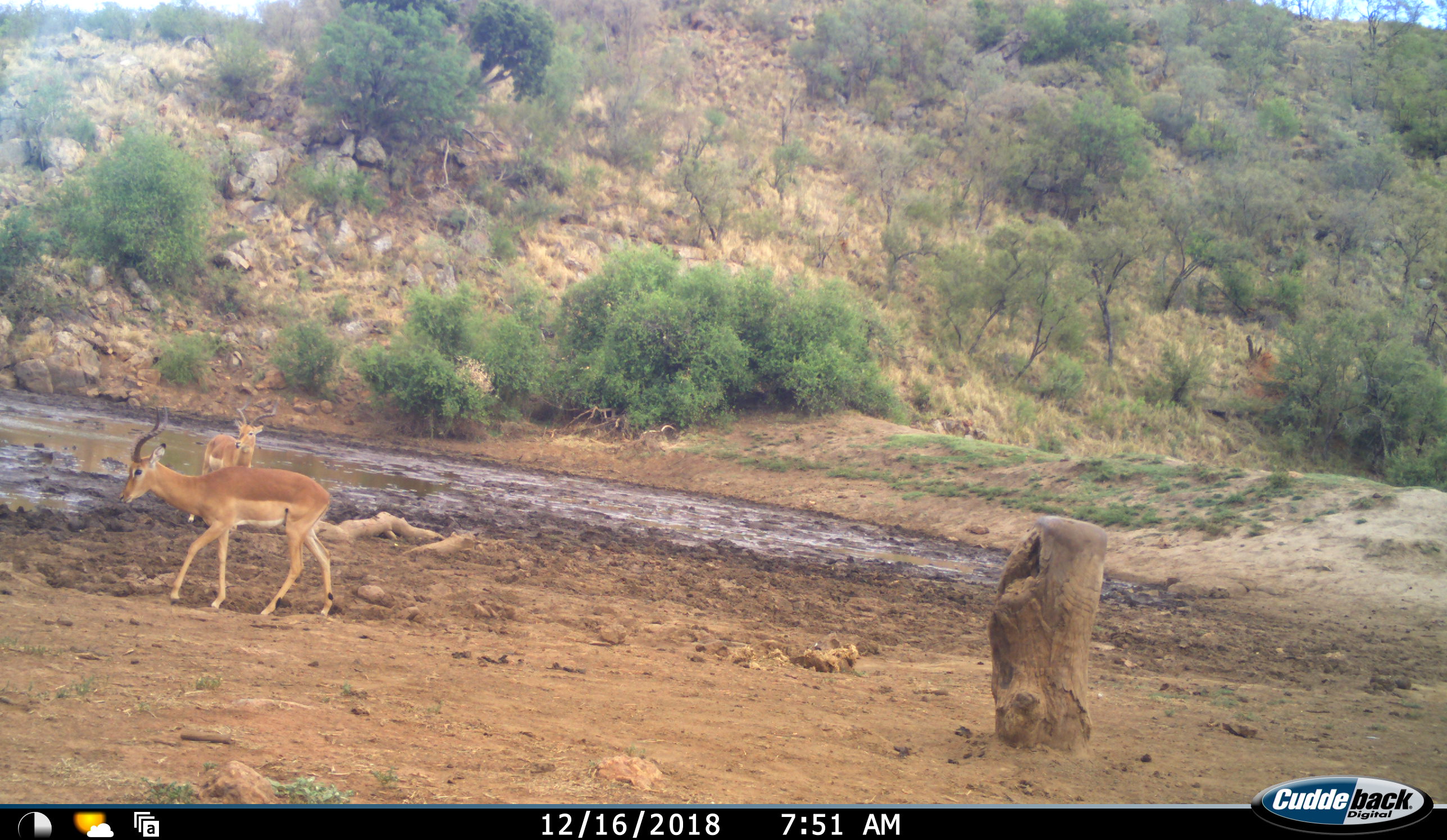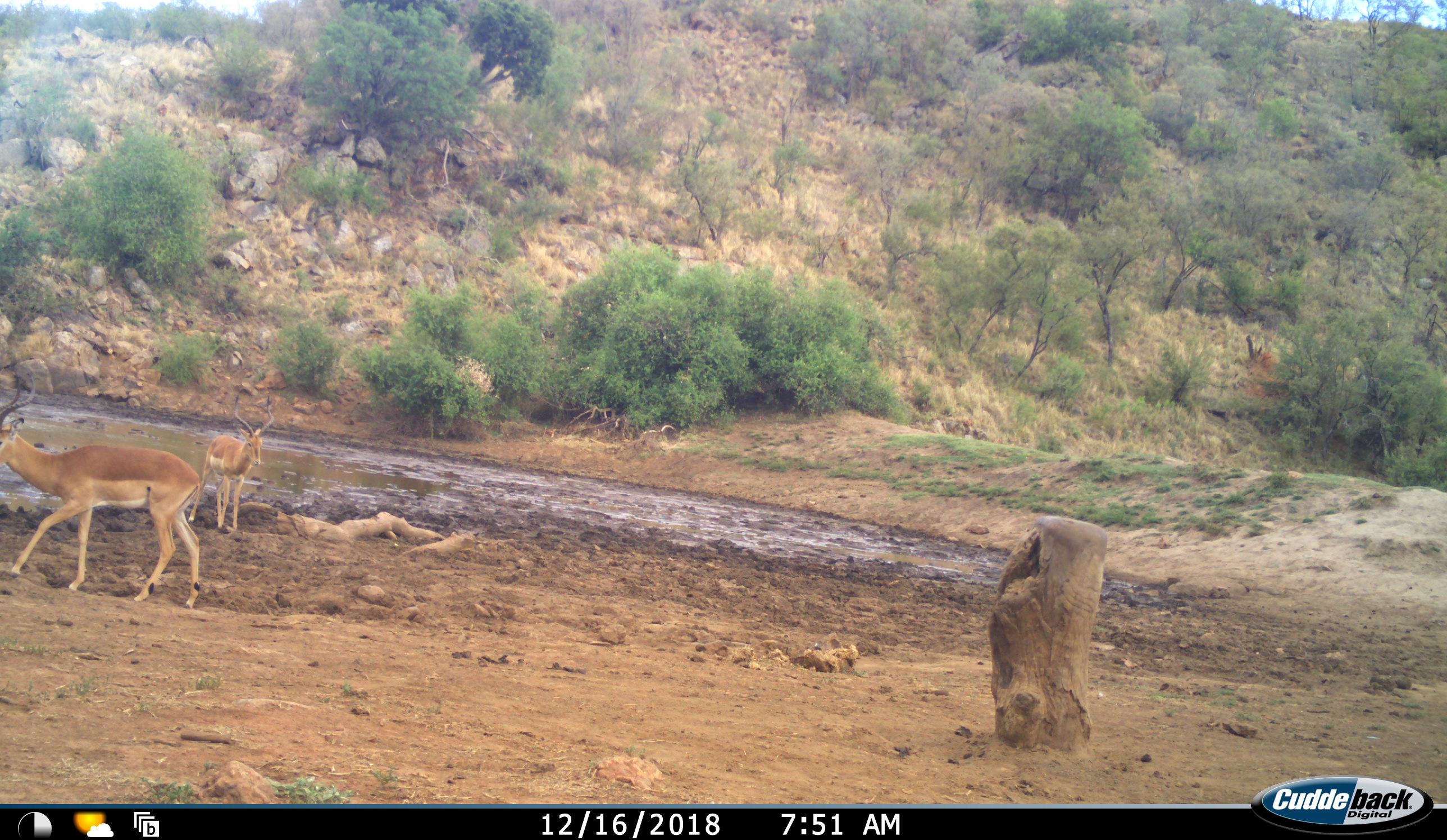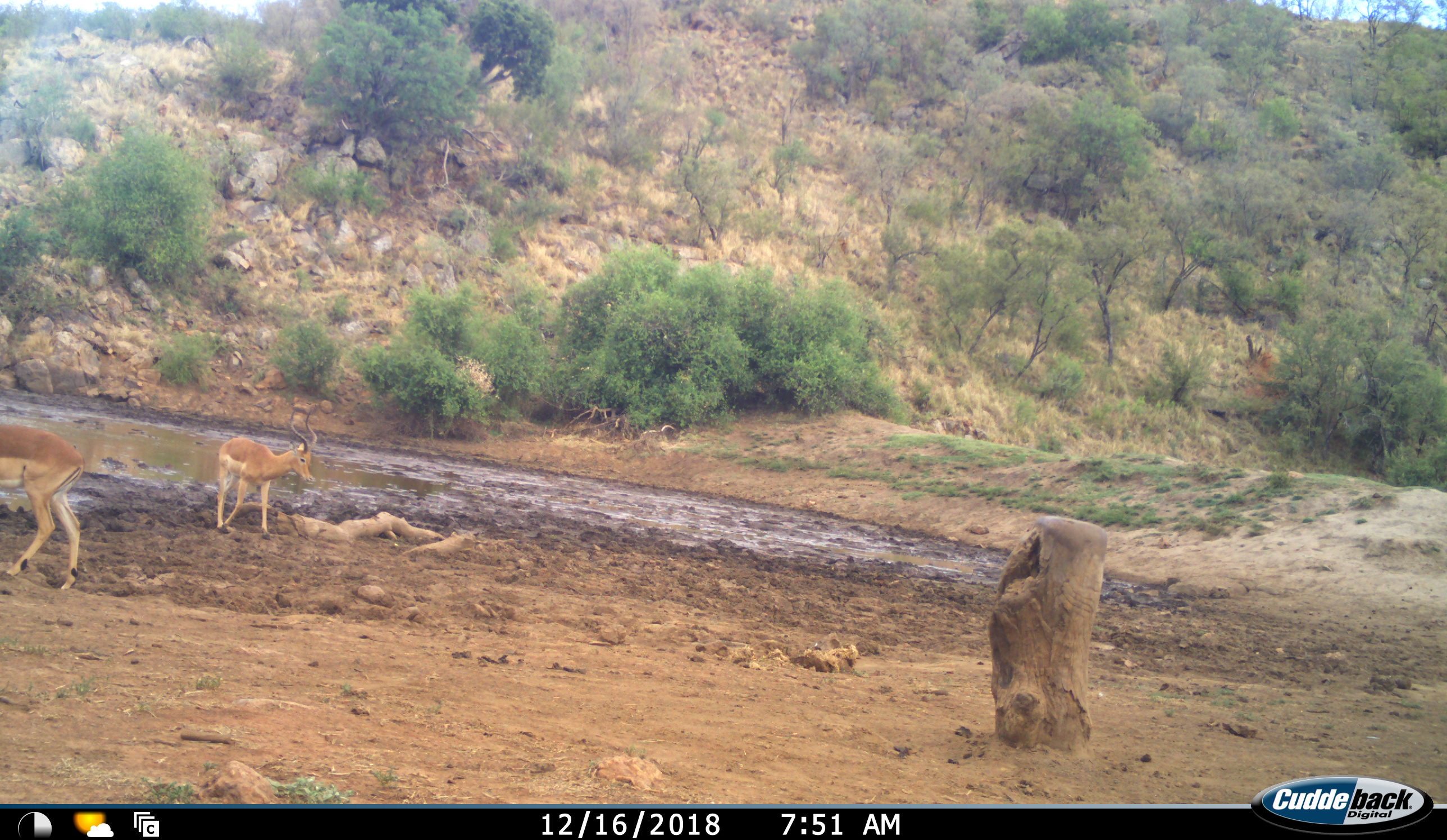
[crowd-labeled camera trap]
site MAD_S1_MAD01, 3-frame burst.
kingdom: Animalia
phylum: Chordata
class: Mammalia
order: Artiodactyla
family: Bovidae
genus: Aepyceros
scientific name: Aepyceros melampus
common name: impala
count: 2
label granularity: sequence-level